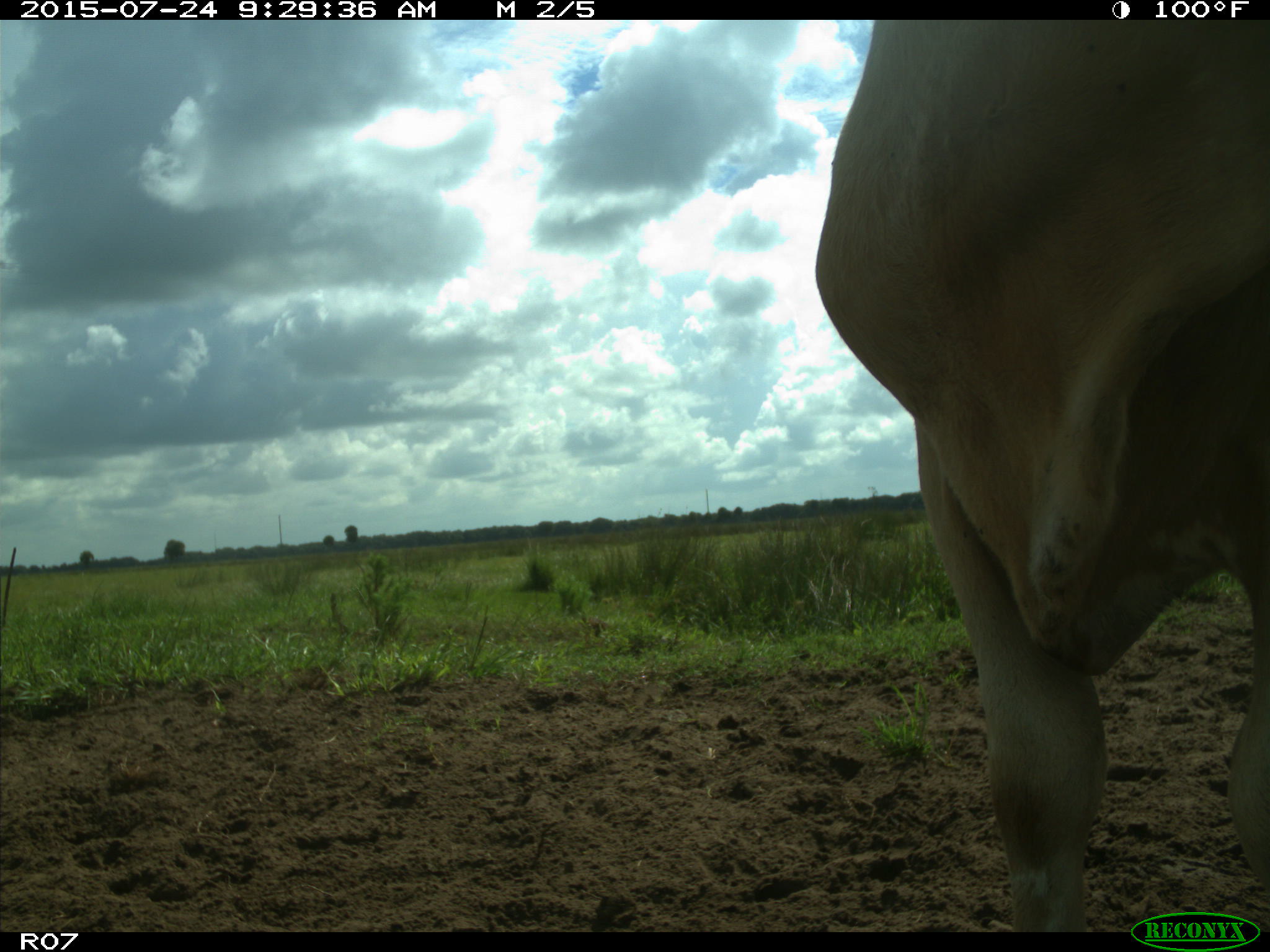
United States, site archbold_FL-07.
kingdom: Animalia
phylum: Chordata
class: Mammalia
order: Artiodactyla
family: Bovidae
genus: Bos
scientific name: Bos taurus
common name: domestic cow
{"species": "Bos taurus (domestic cow)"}